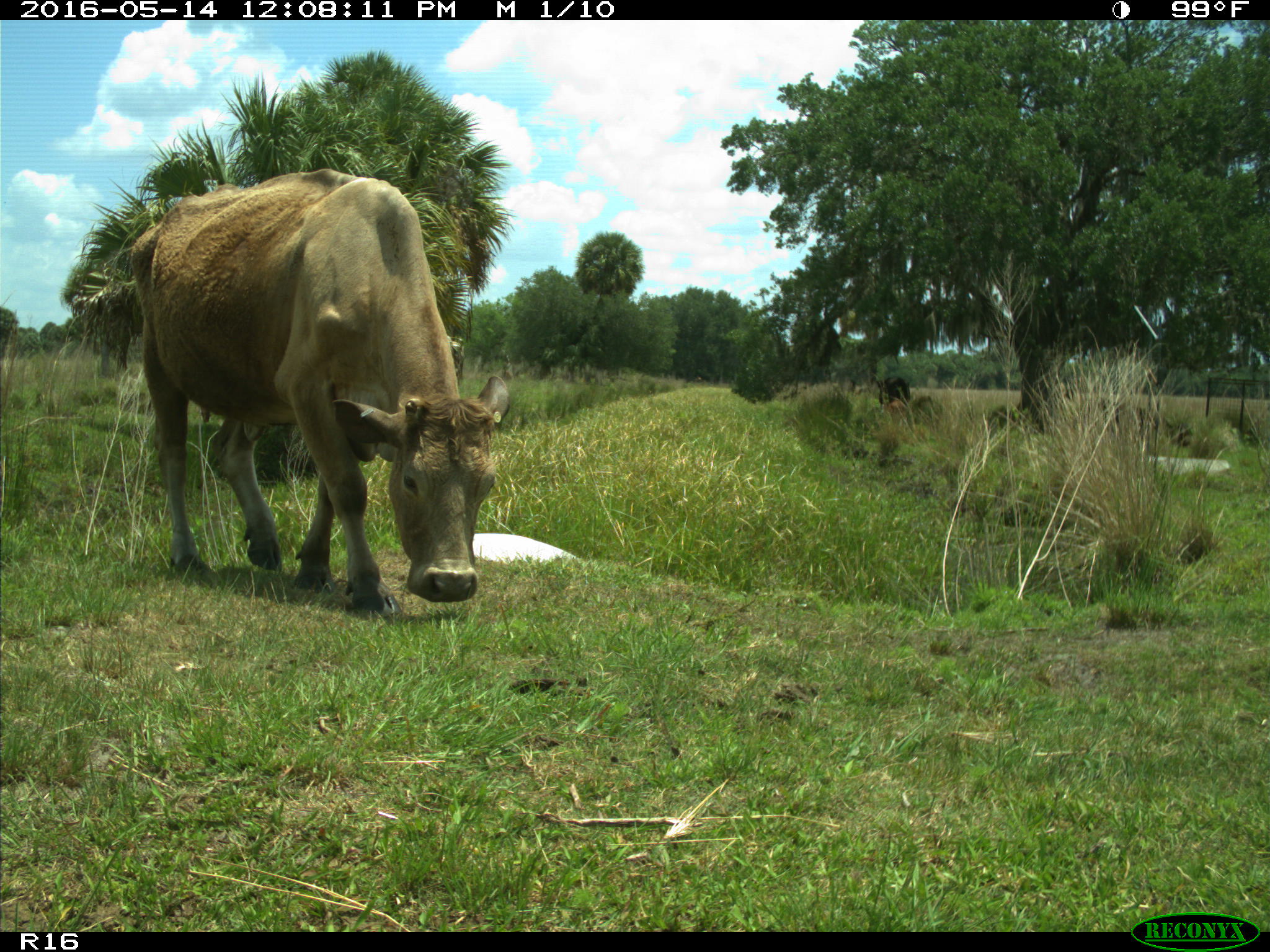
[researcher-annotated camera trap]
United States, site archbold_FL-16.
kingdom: Animalia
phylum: Chordata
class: Mammalia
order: Artiodactyla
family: Bovidae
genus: Bos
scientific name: Bos taurus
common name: domestic cow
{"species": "Bos taurus (domestic cow)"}